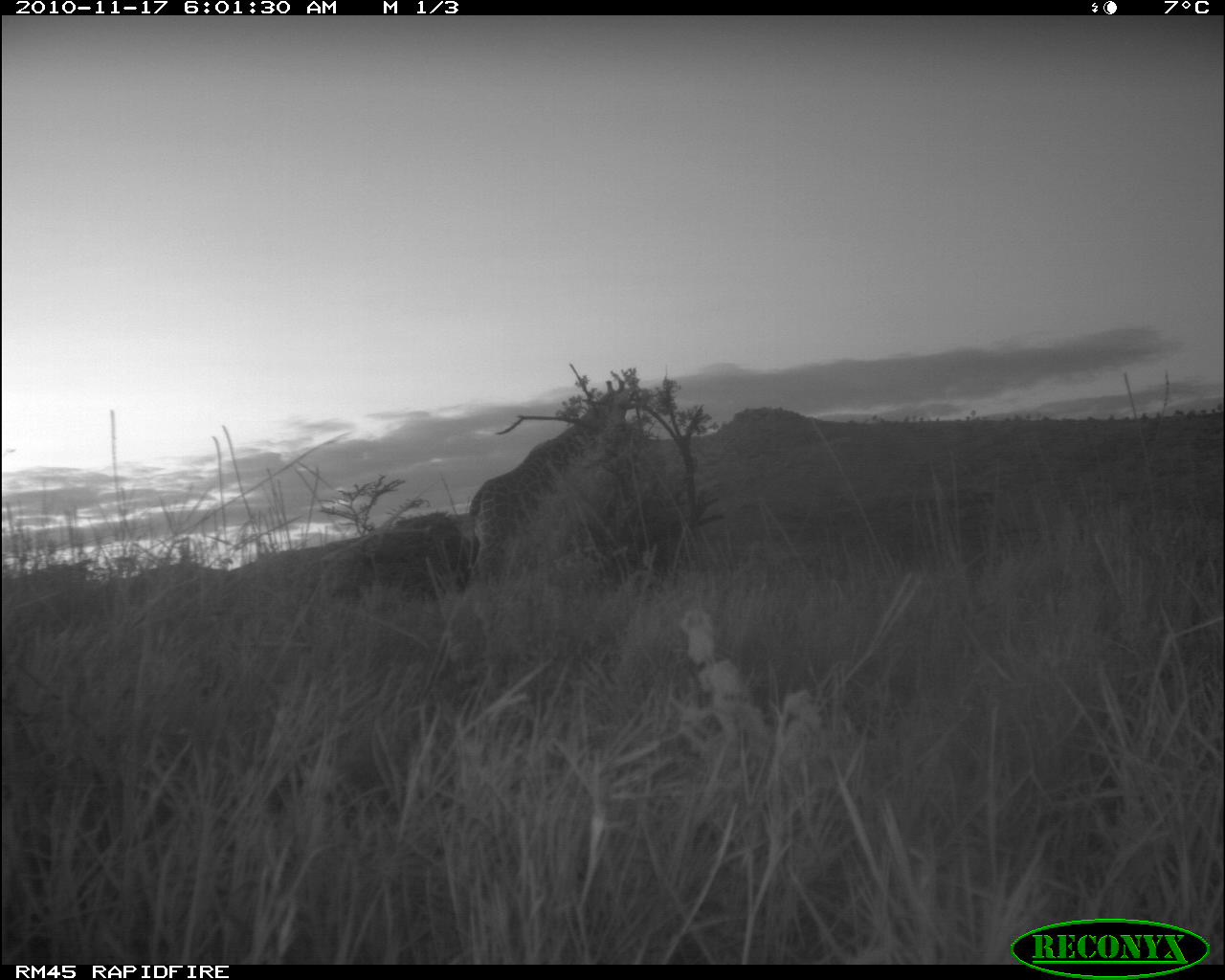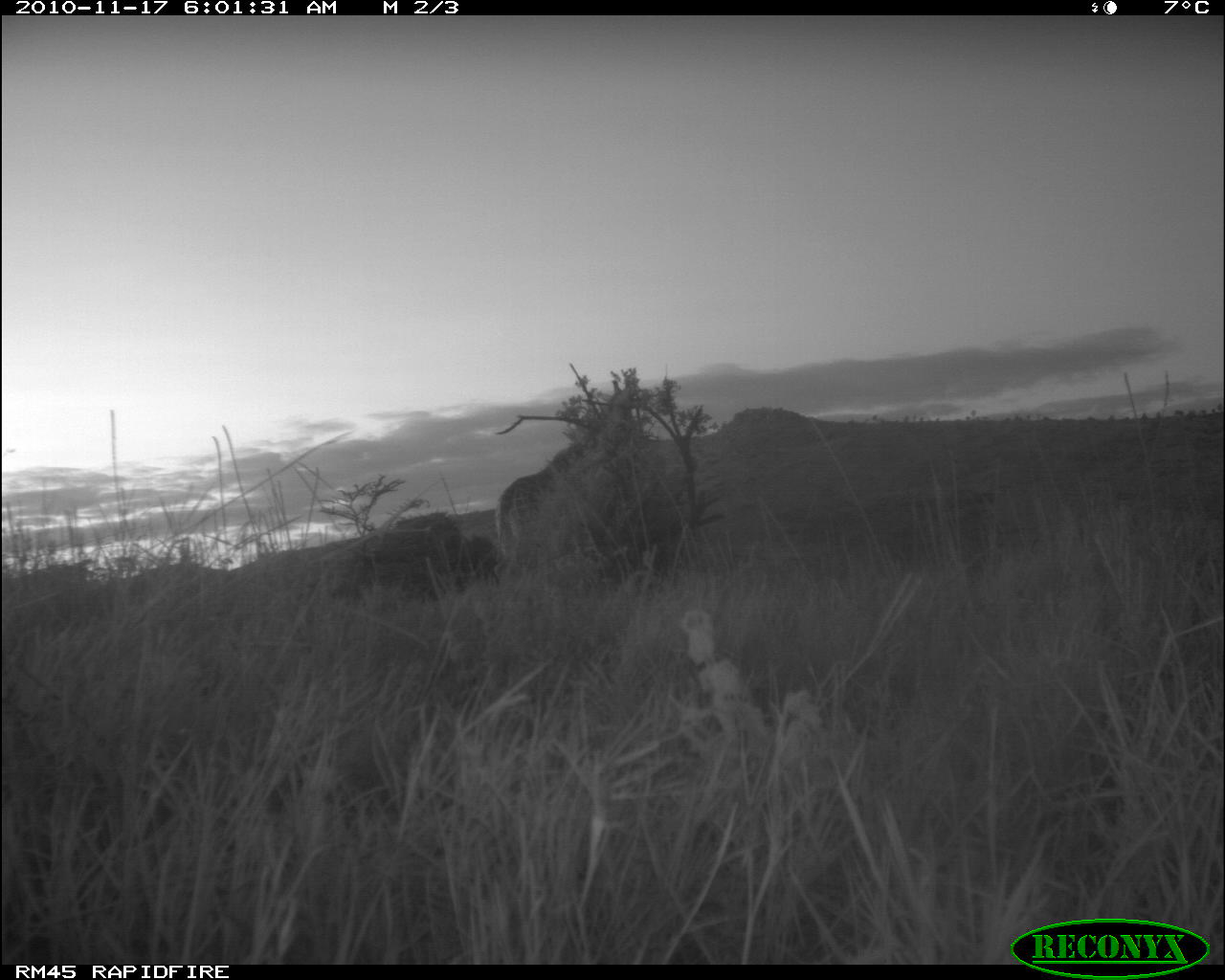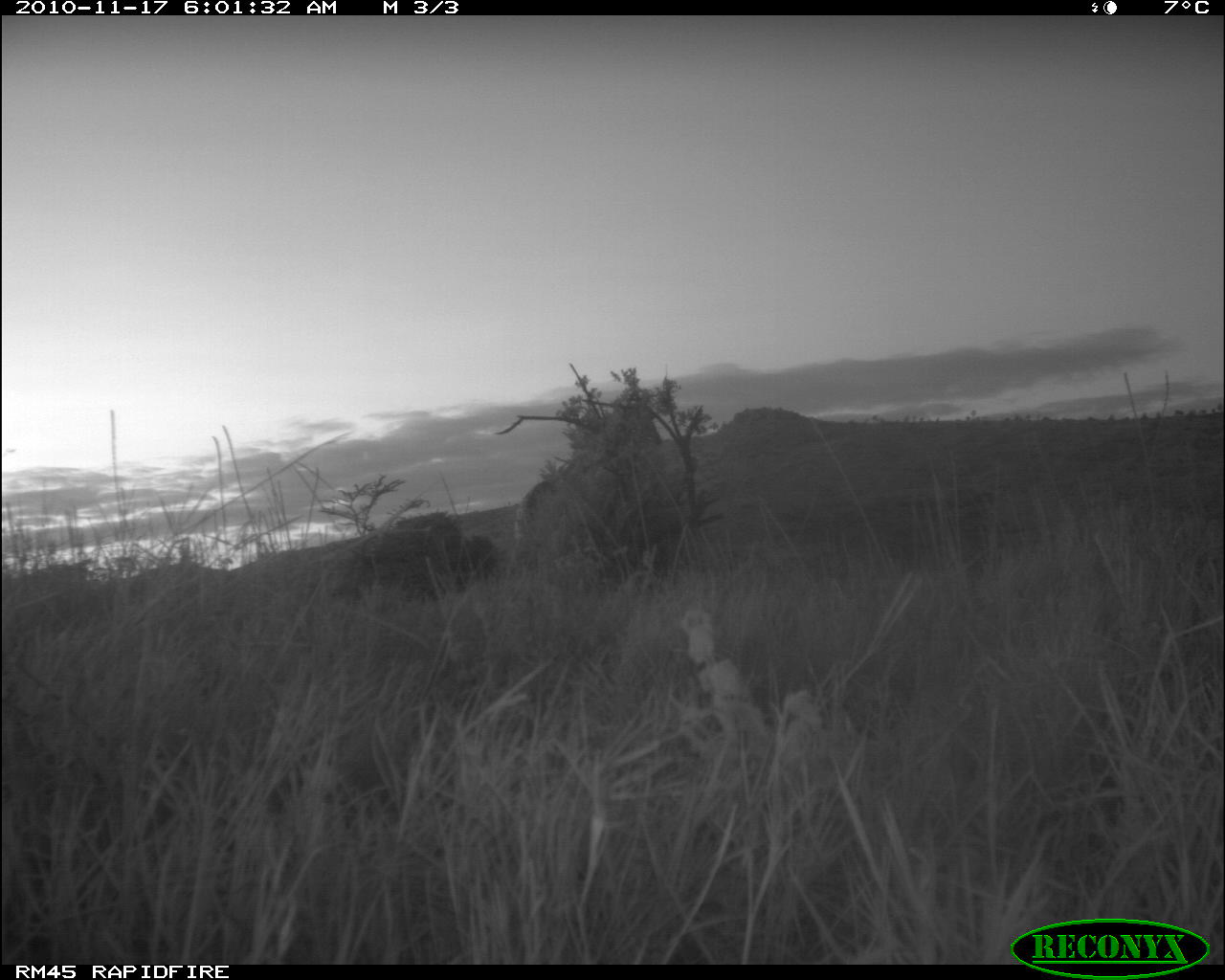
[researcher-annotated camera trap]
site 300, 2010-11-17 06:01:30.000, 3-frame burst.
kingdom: Animalia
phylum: Chordata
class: Mammalia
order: Artiodactyla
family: Giraffidae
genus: Giraffa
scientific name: Giraffa camelopardalis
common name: giraffe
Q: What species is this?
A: Giraffa camelopardalis (giraffe).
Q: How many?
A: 1.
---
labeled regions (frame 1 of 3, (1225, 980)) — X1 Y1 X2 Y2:
giraffa camelopardalis: 464 378 627 583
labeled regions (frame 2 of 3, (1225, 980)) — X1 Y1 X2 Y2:
giraffa camelopardalis: 495 441 585 554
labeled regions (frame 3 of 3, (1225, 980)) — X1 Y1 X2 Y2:
giraffa camelopardalis: 512 476 553 567